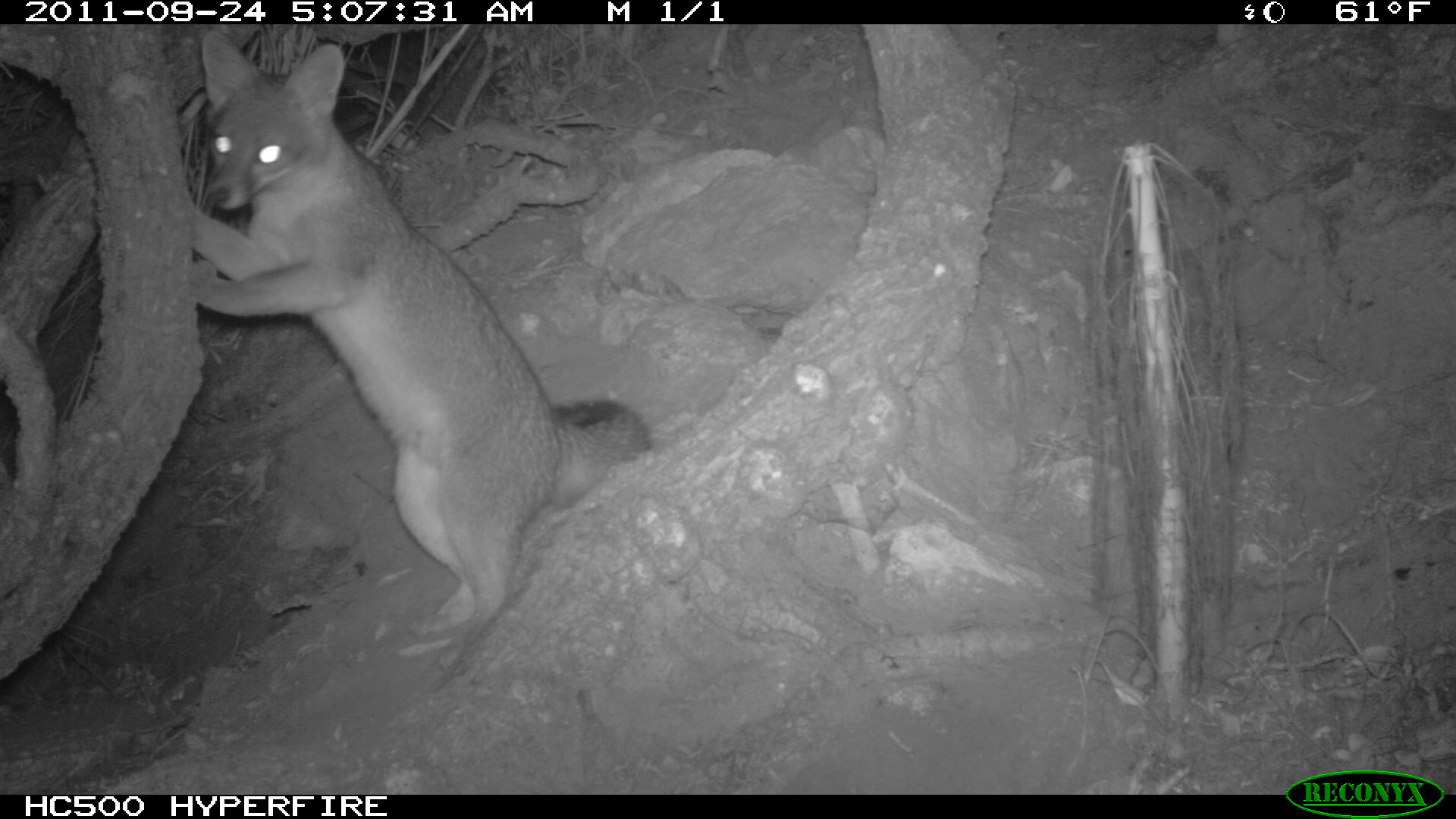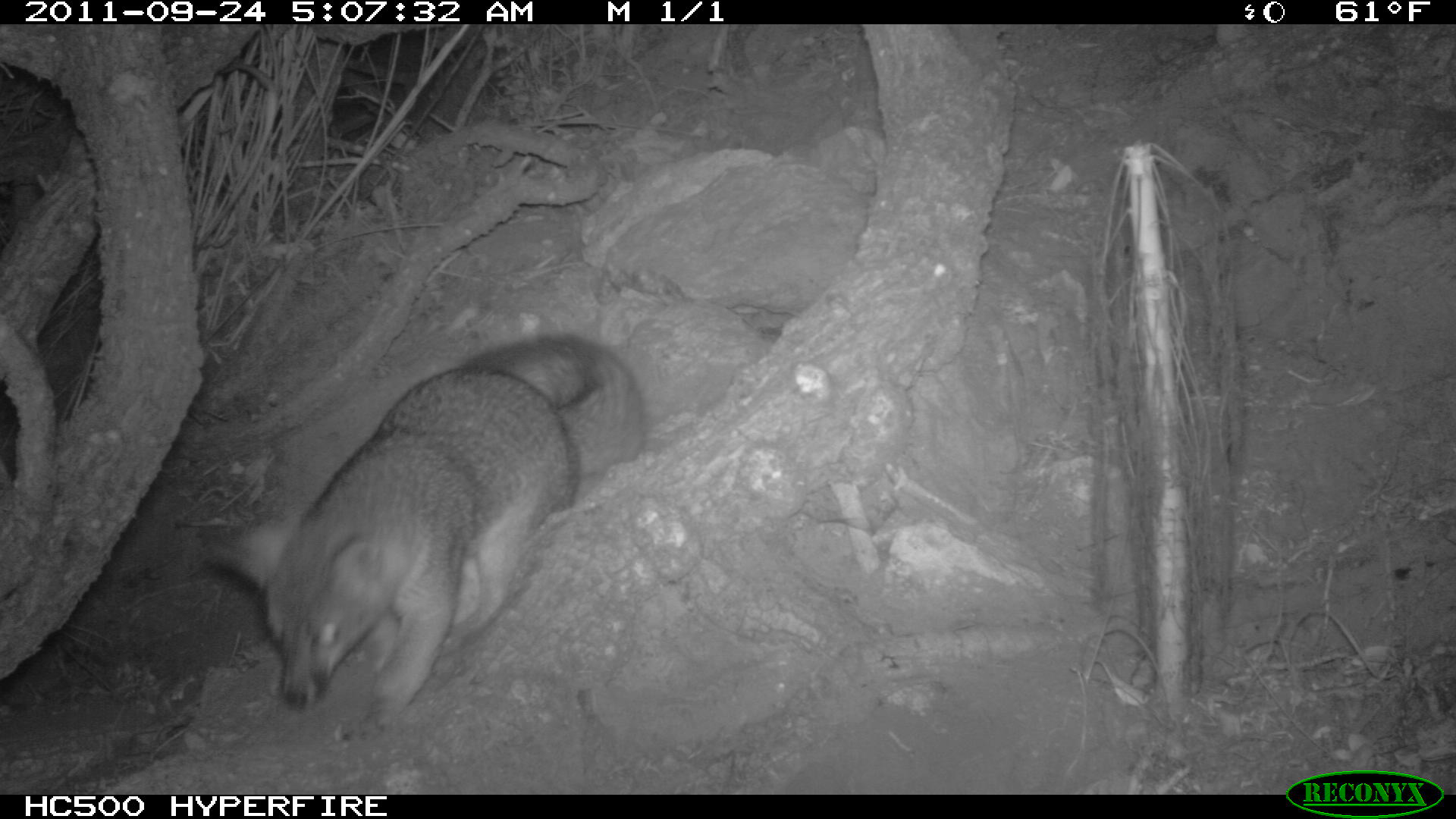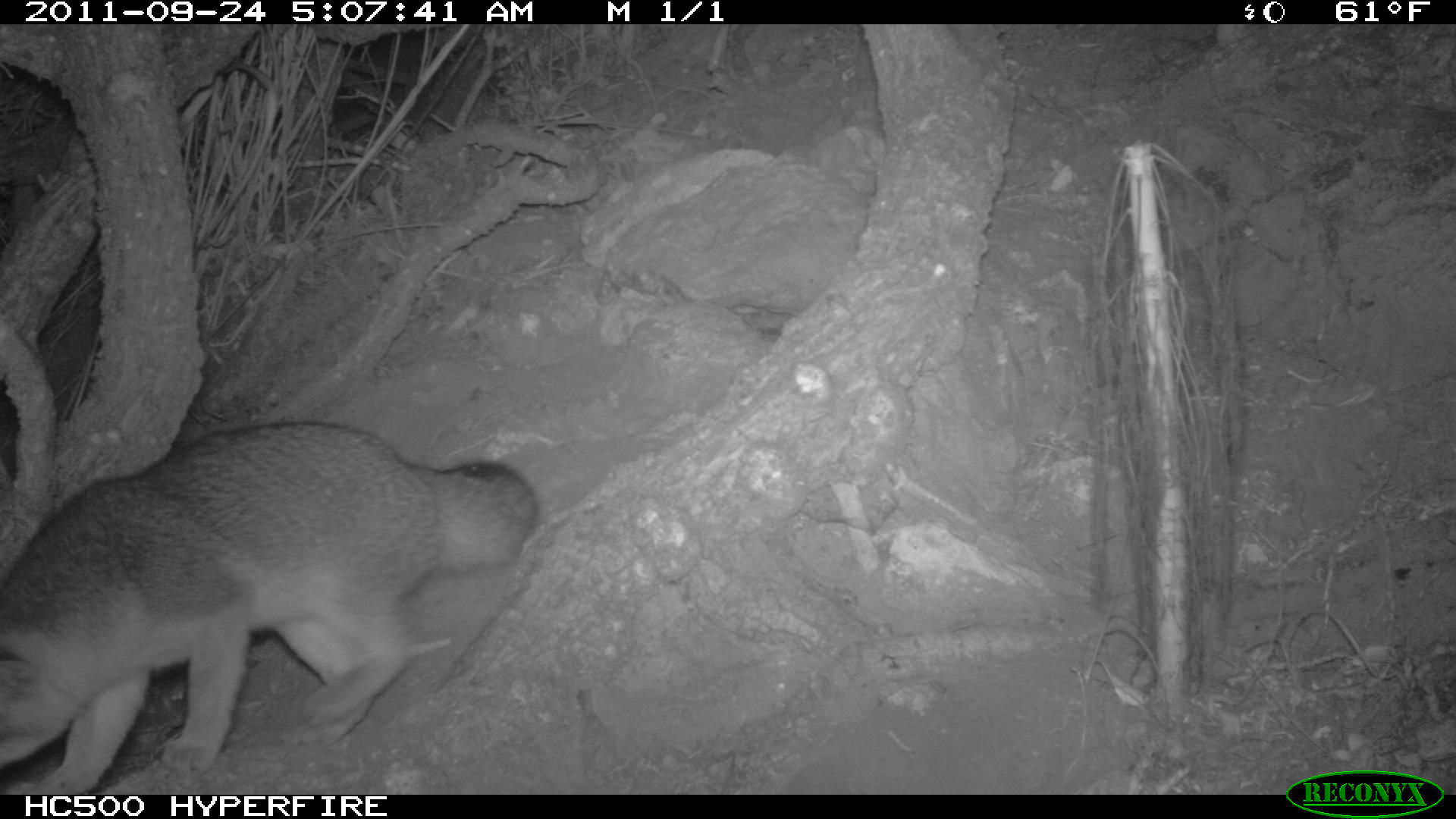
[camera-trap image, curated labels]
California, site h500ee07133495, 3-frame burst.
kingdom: Animalia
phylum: Chordata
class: Mammalia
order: Carnivora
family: Canidae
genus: Urocyon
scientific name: Urocyon littoralis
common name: island fox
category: fox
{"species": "fox (island fox) (Urocyon littoralis)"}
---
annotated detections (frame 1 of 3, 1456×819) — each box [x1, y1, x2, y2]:
fox: [186, 27, 651, 685]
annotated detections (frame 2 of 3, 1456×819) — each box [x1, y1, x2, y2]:
fox: [202, 331, 644, 739]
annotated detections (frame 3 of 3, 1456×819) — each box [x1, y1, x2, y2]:
fox: [0, 418, 540, 792]